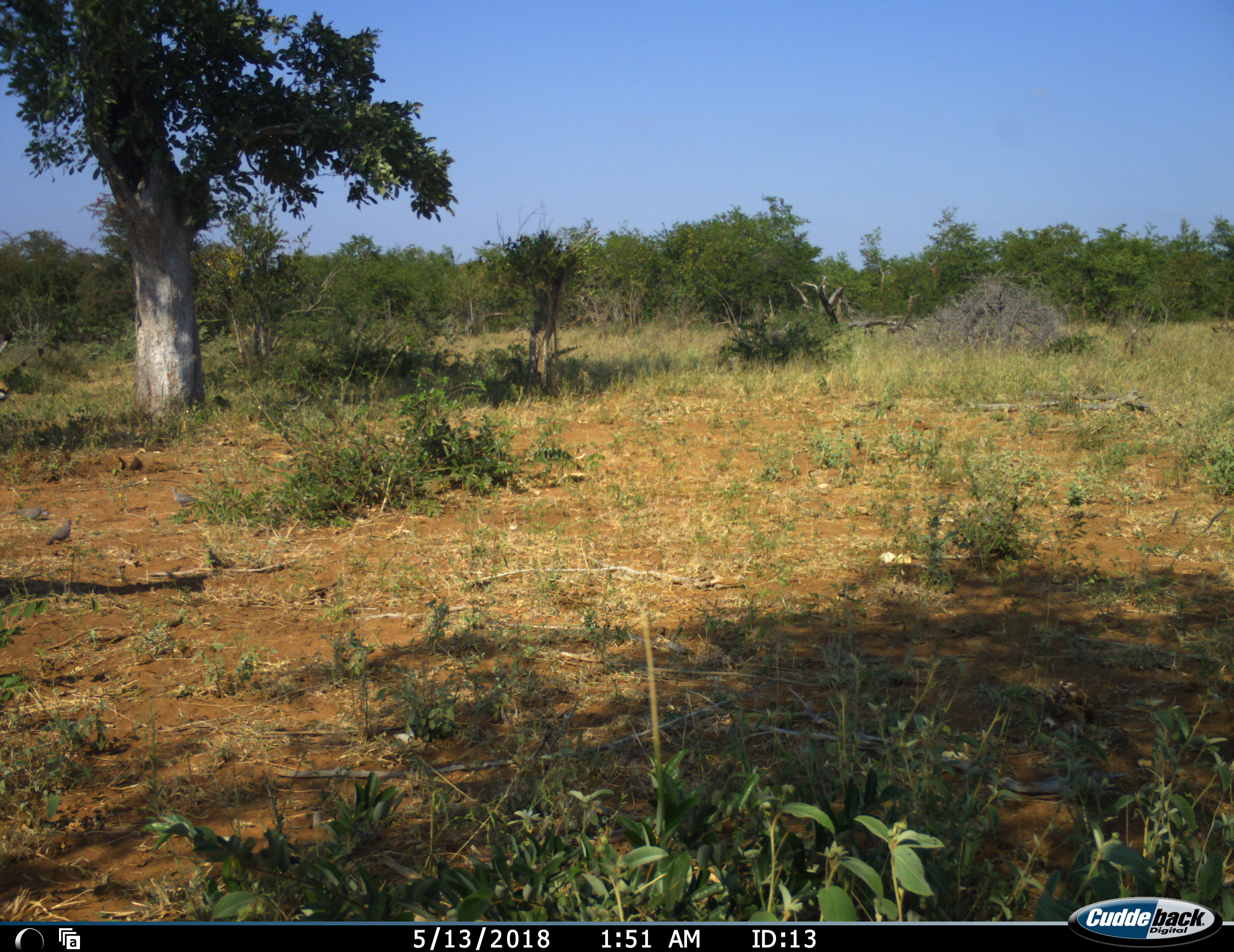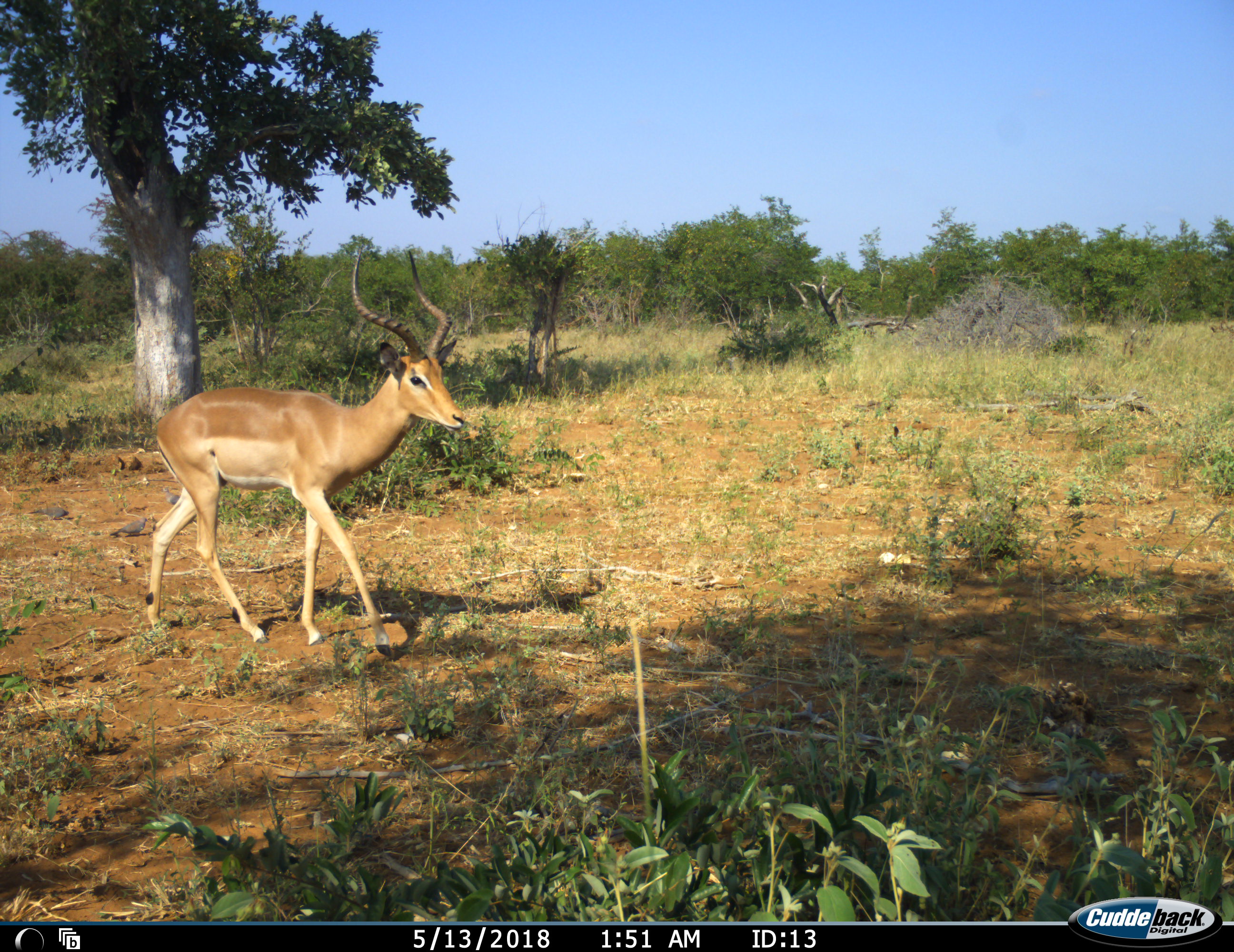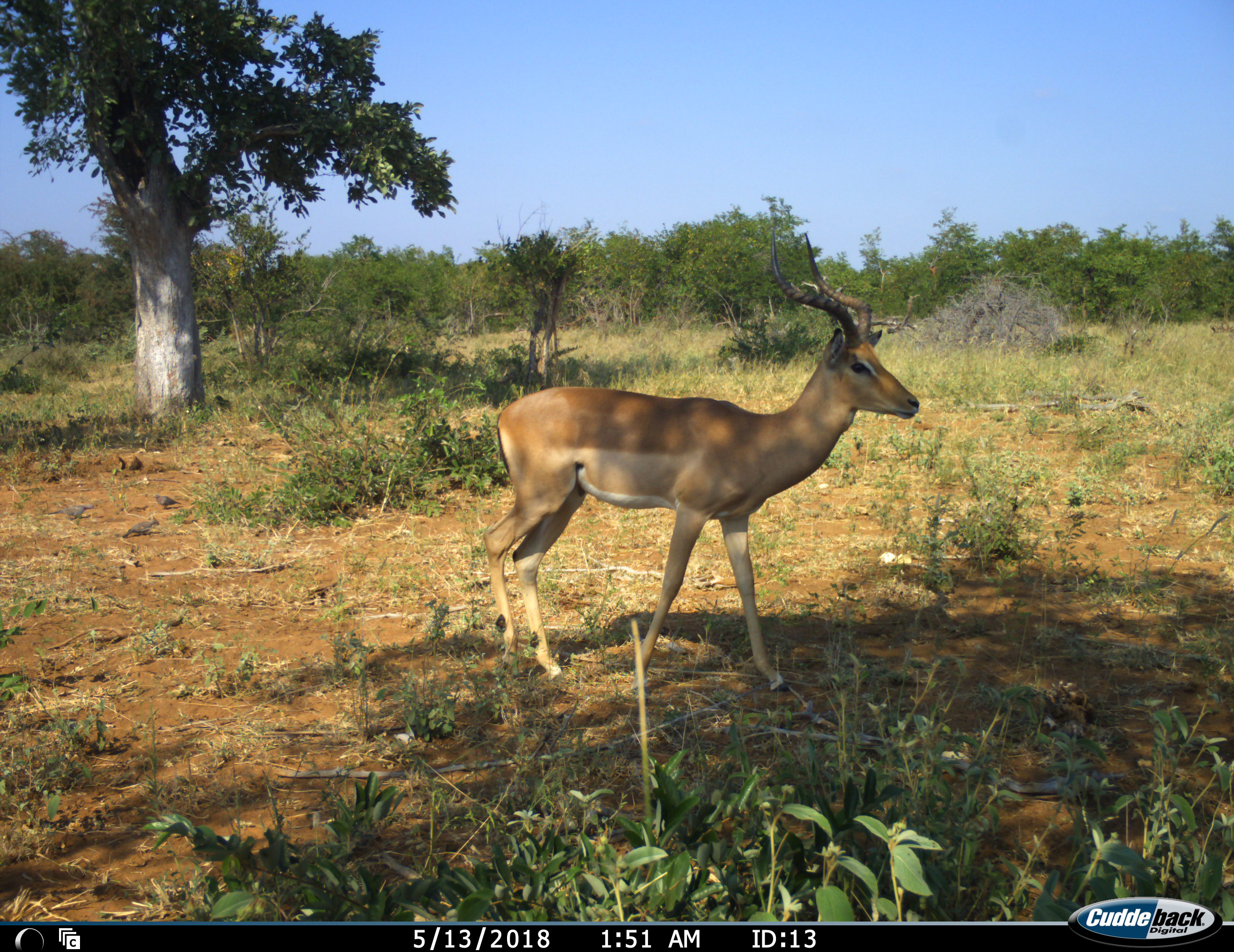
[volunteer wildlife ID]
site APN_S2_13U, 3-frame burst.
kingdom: Animalia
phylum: Chordata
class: Mammalia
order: Artiodactyla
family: Bovidae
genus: Aepyceros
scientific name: Aepyceros melampus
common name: impala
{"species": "impala (Aepyceros melampus)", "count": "1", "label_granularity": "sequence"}